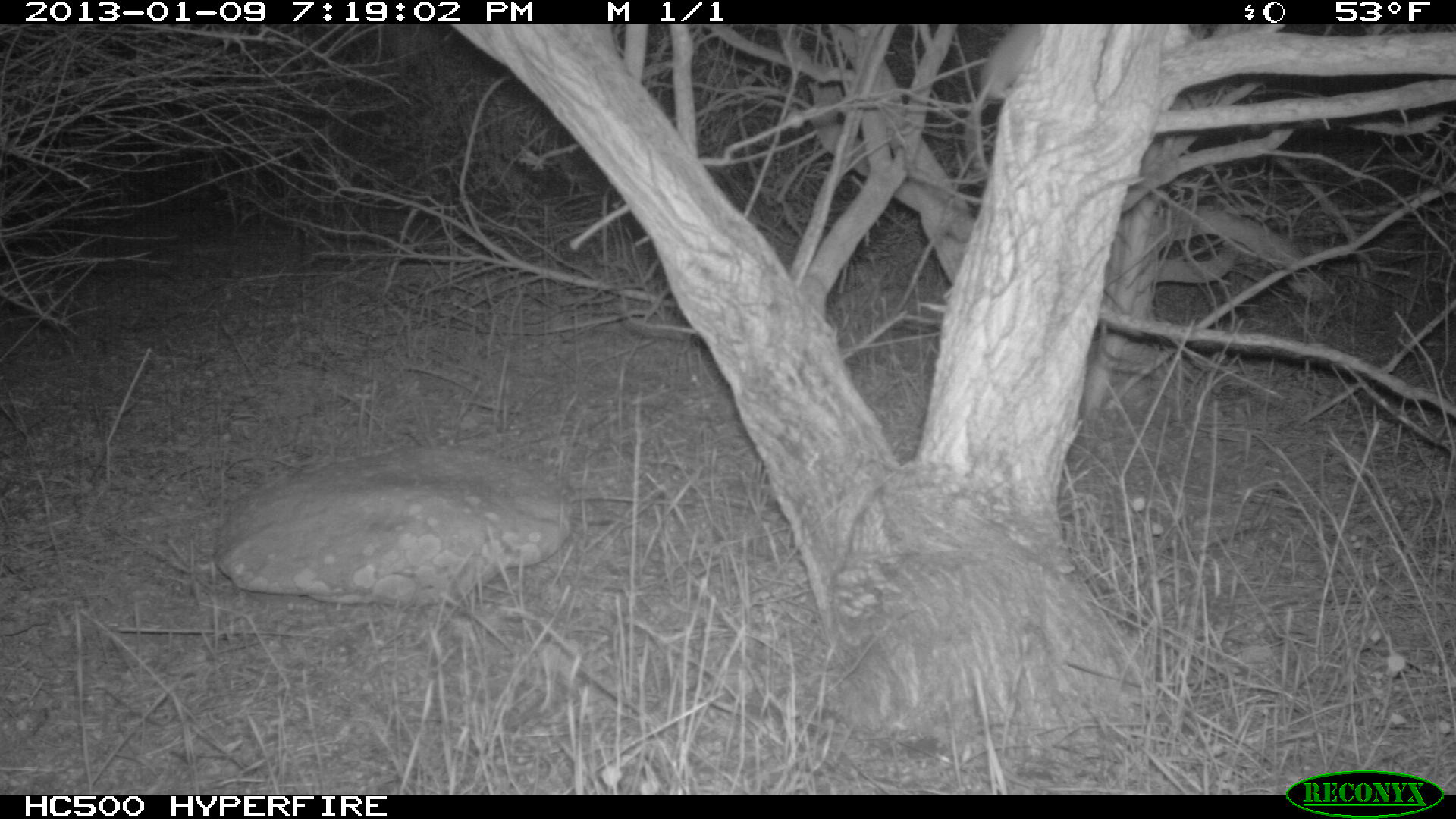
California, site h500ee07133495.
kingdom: Animalia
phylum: Chordata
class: Mammalia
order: Rodentia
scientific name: Rodentia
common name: rodent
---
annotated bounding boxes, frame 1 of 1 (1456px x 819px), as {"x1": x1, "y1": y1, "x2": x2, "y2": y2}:
rodent: {"x1": 961, "y1": 24, "x2": 1043, "y2": 182}